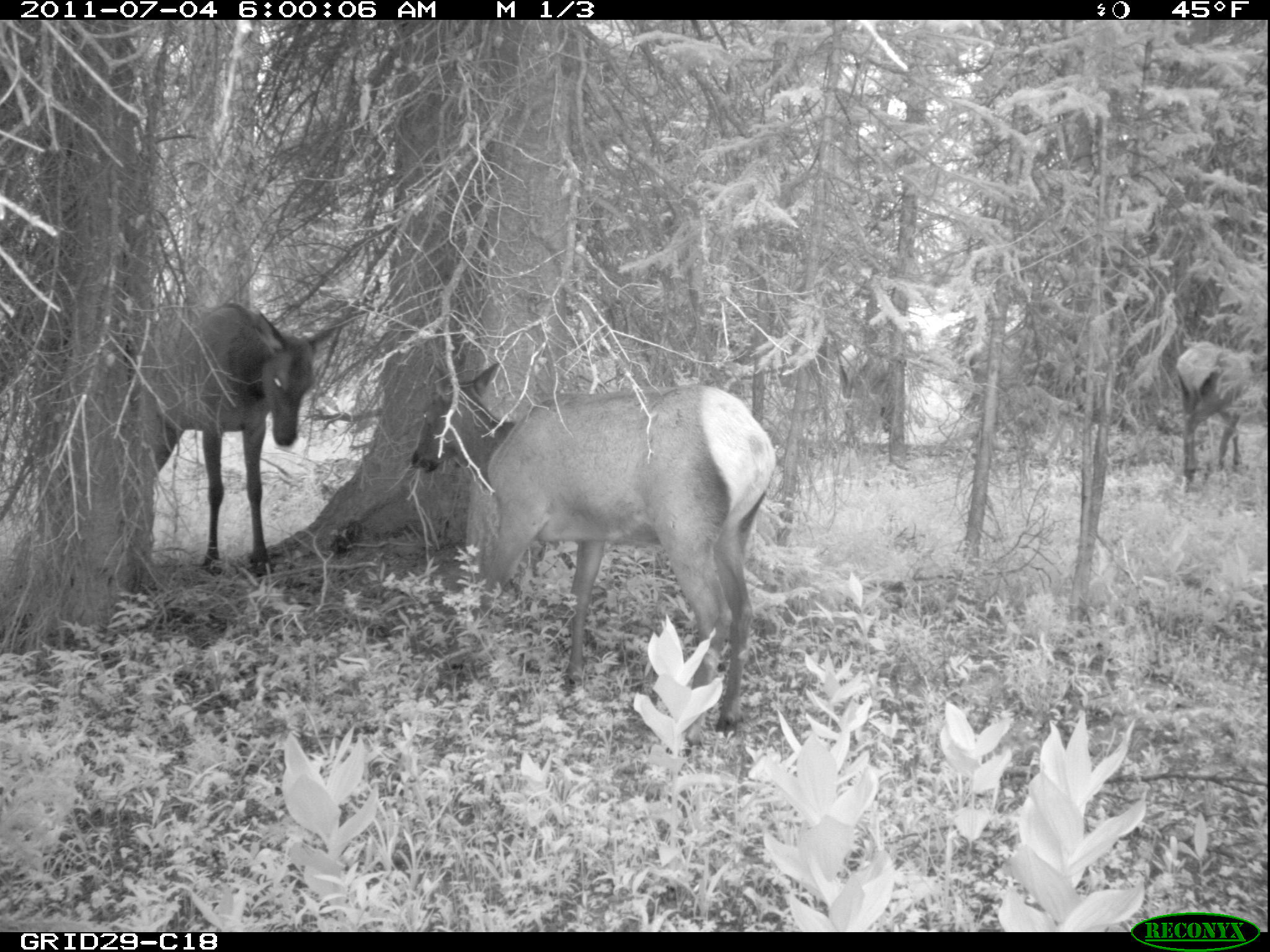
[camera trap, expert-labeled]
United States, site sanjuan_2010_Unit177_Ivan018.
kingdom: Animalia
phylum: Chordata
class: Mammalia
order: Artiodactyla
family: Cervidae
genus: Cervus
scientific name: Cervus elaphus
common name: red deer